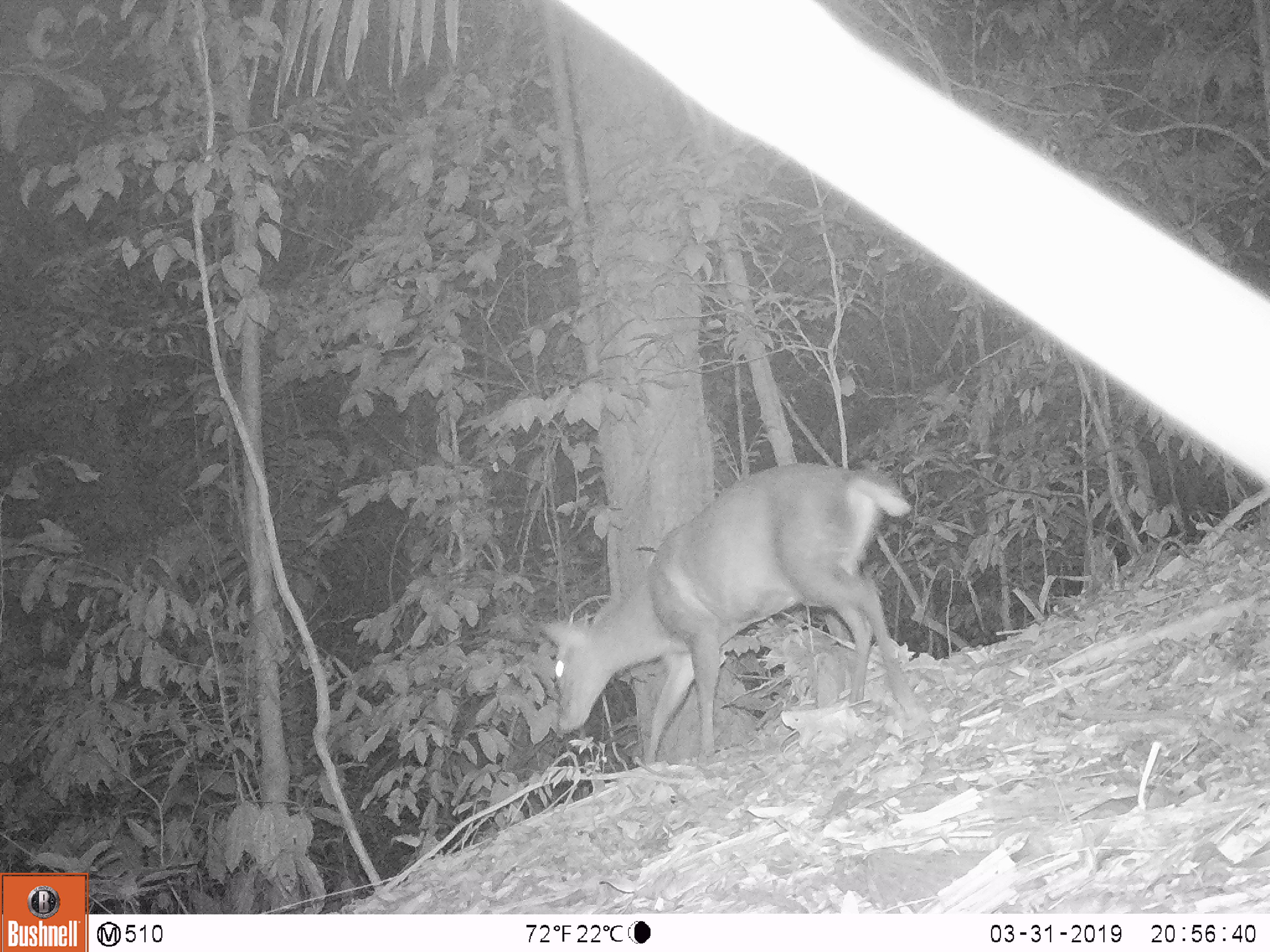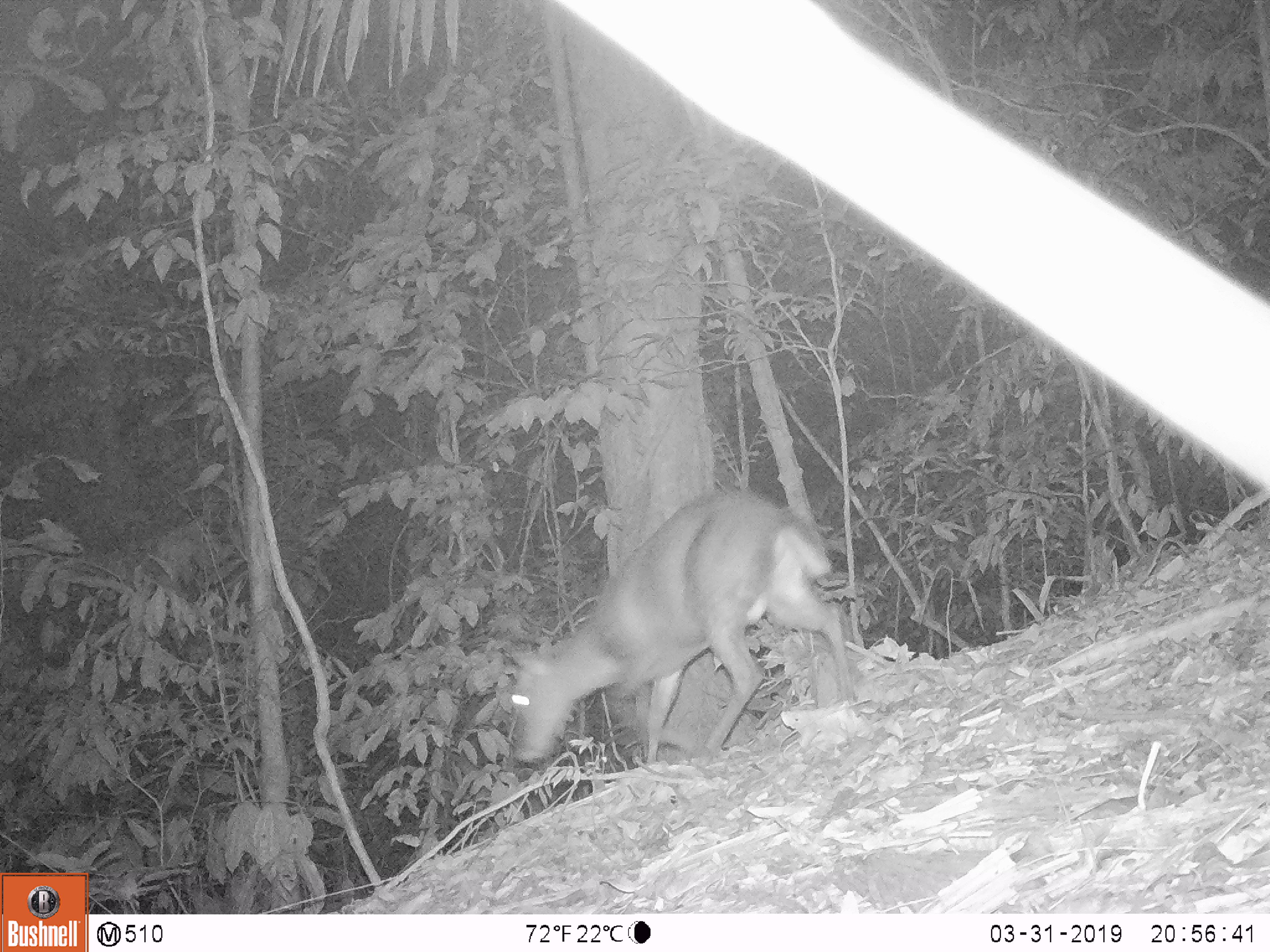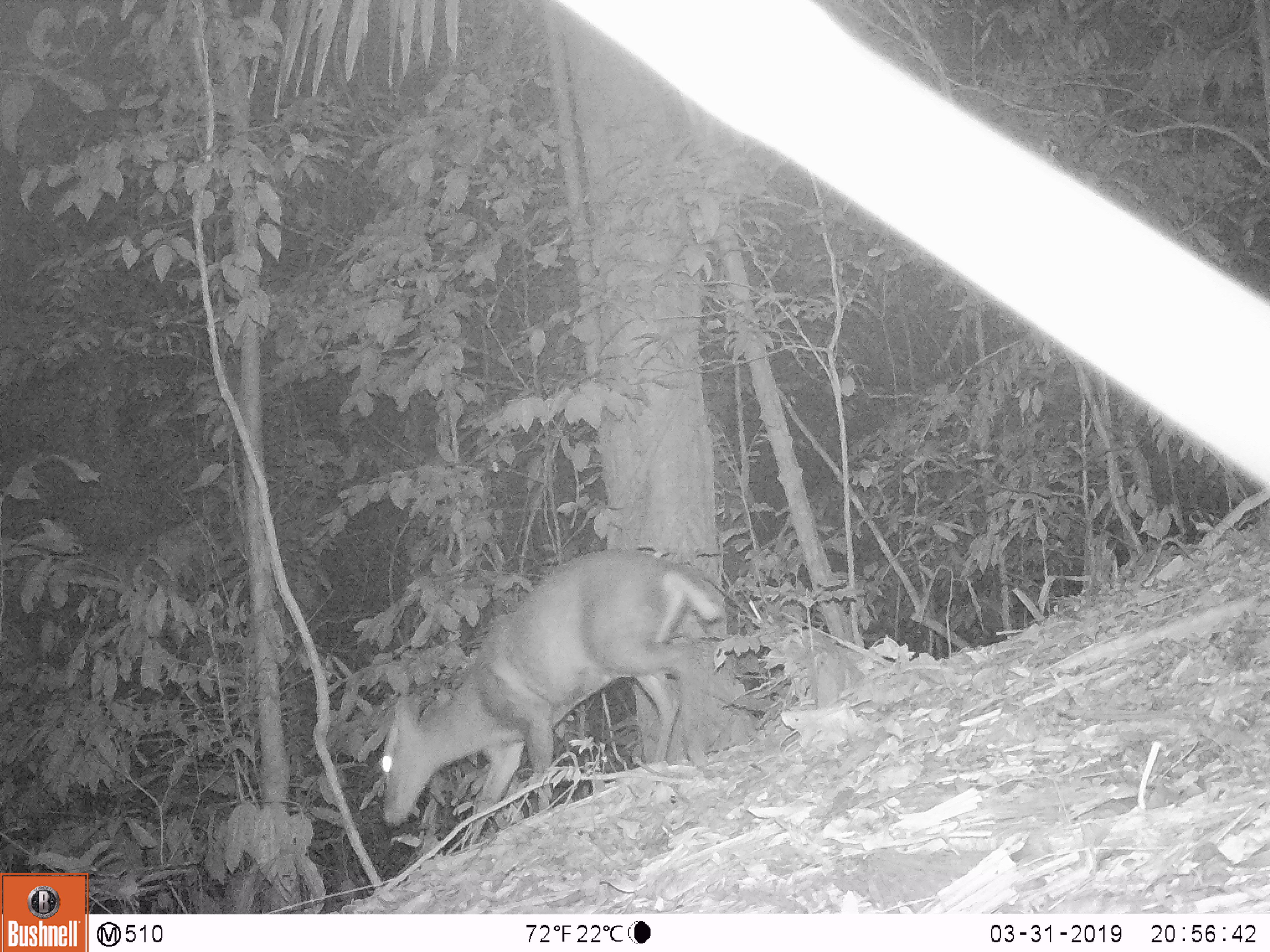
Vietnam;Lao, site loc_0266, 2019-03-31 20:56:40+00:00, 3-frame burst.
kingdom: Animalia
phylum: Chordata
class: Mammalia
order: Artiodactyla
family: Cervidae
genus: Muntiacus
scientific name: Muntiacus rooseveltorum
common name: roosevelt's muntjac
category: roosevelts muntjac group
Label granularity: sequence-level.